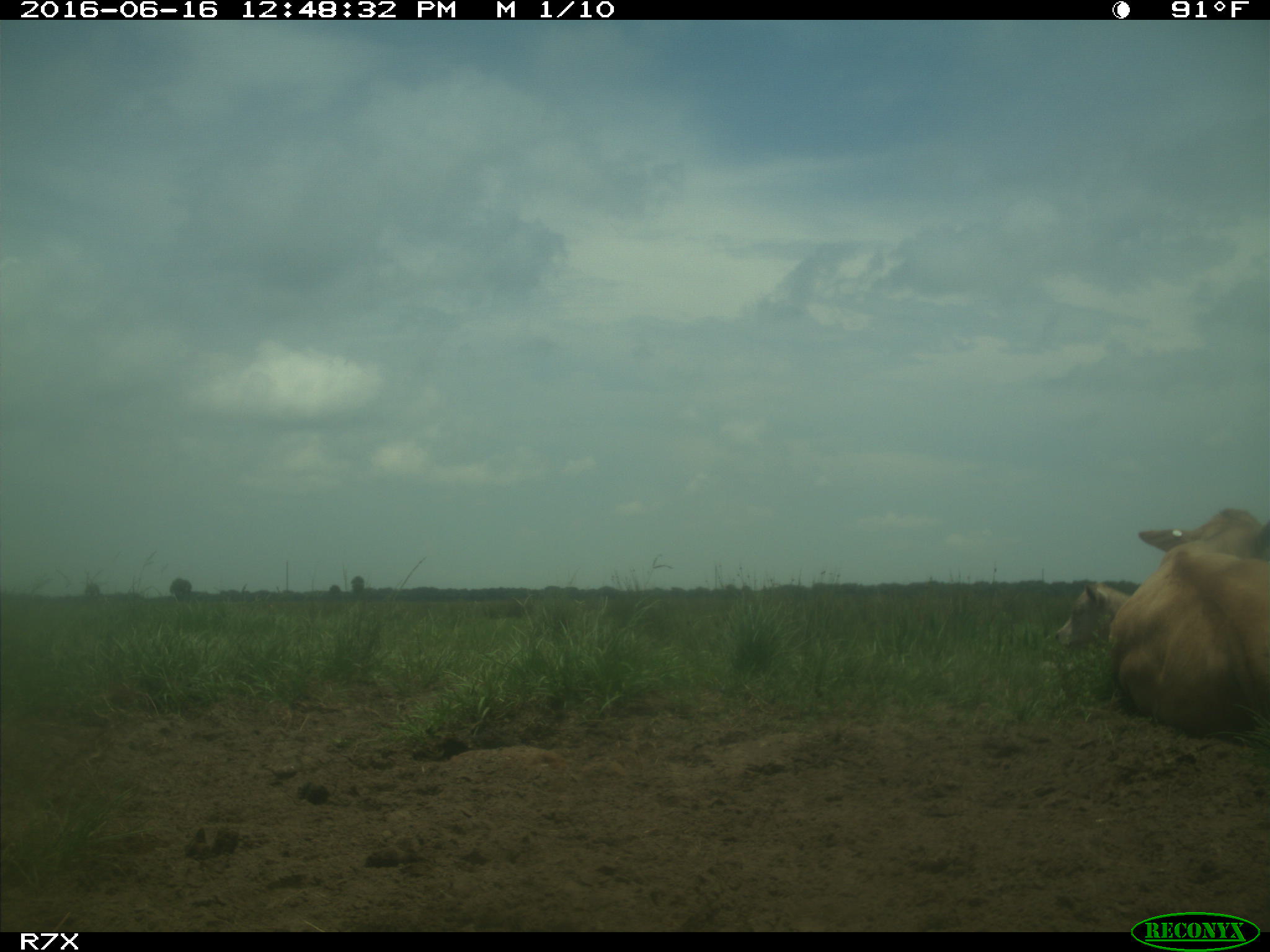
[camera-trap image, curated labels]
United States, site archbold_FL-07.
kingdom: Animalia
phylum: Chordata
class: Mammalia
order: Artiodactyla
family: Bovidae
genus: Bos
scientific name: Bos taurus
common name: domestic cow